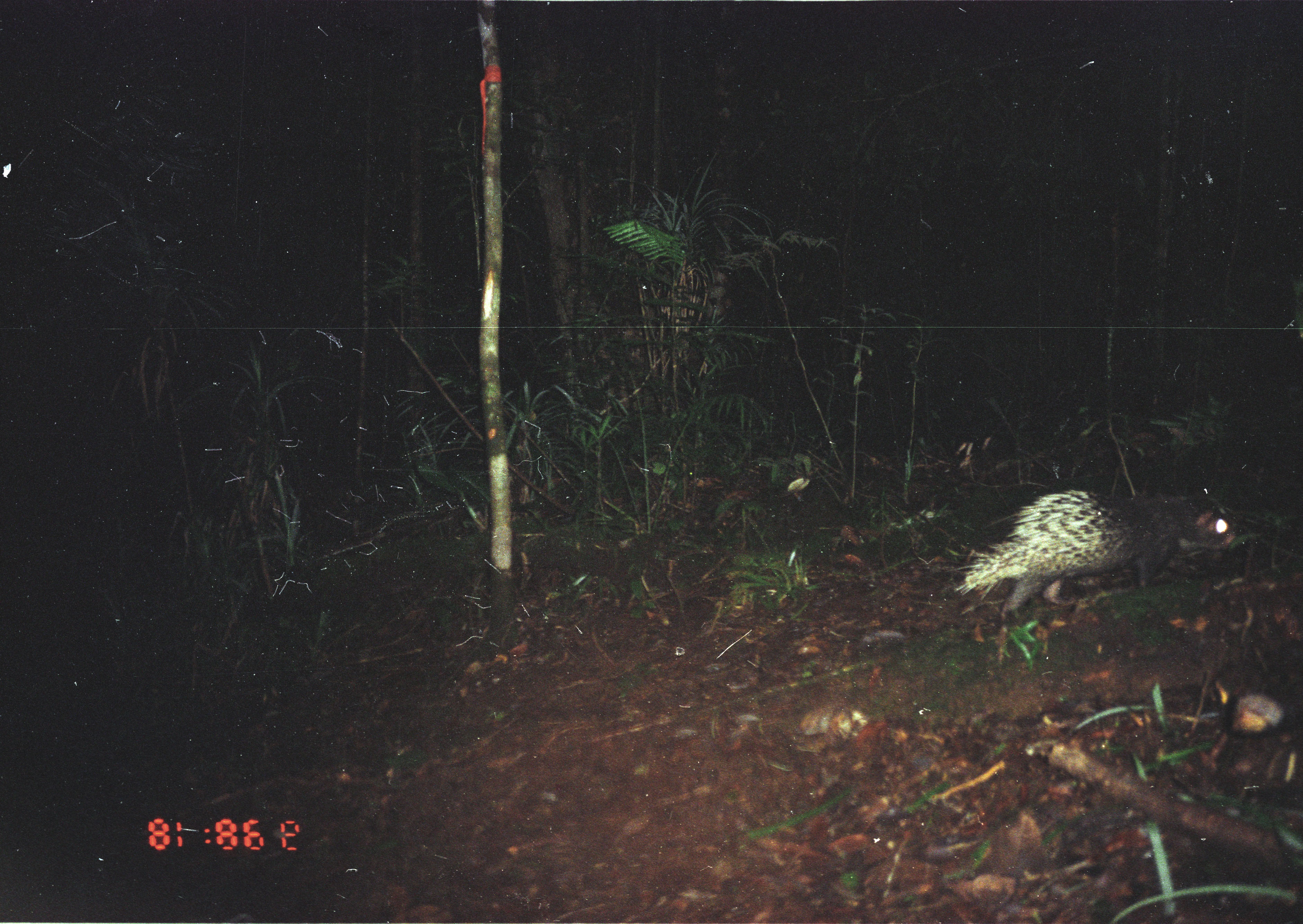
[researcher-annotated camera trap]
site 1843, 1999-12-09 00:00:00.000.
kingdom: Animalia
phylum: Chordata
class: Mammalia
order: Rodentia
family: Hystricidae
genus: Hystrix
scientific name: Hystrix brachyura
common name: east asian porcupine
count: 1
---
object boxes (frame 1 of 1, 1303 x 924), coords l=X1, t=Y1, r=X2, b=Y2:
hystrix brachyura: l=951, t=489, r=1236, b=621